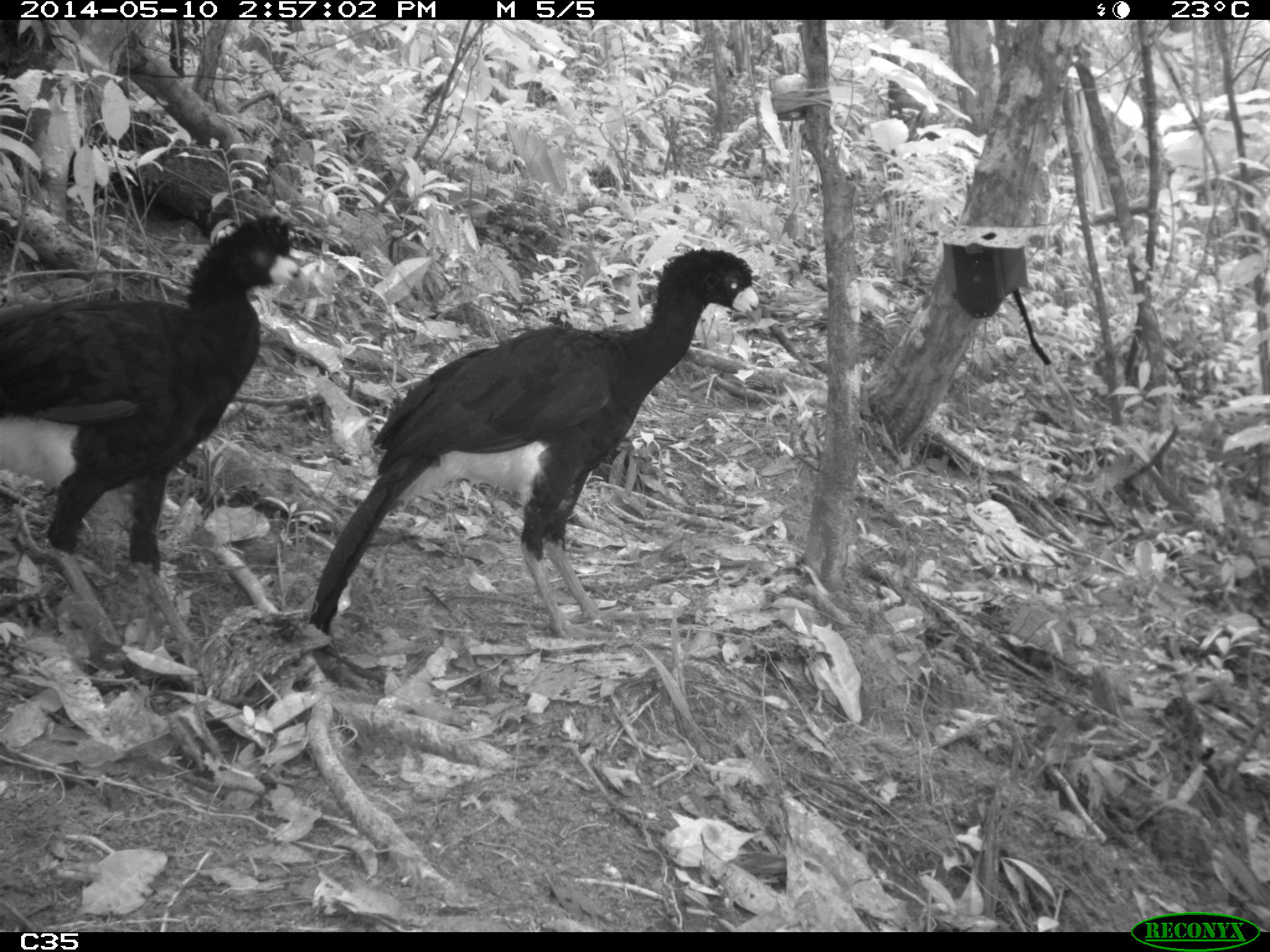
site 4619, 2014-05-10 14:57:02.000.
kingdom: Animalia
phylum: Chordata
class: Aves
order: Galliformes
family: Cracidae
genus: Crax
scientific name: Crax alector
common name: black curassow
Crax alector (black curassow), count 2, age adult, sex female.